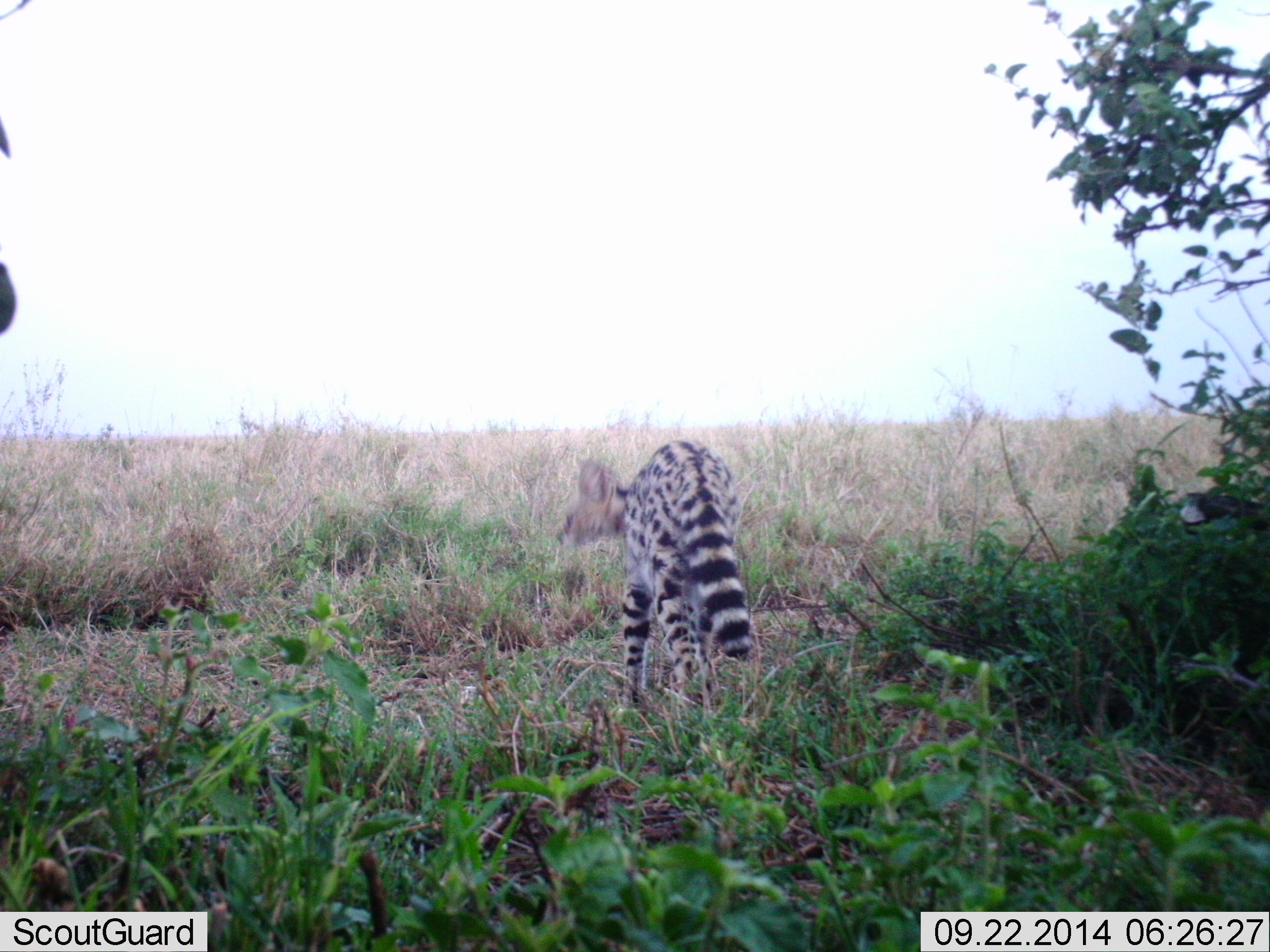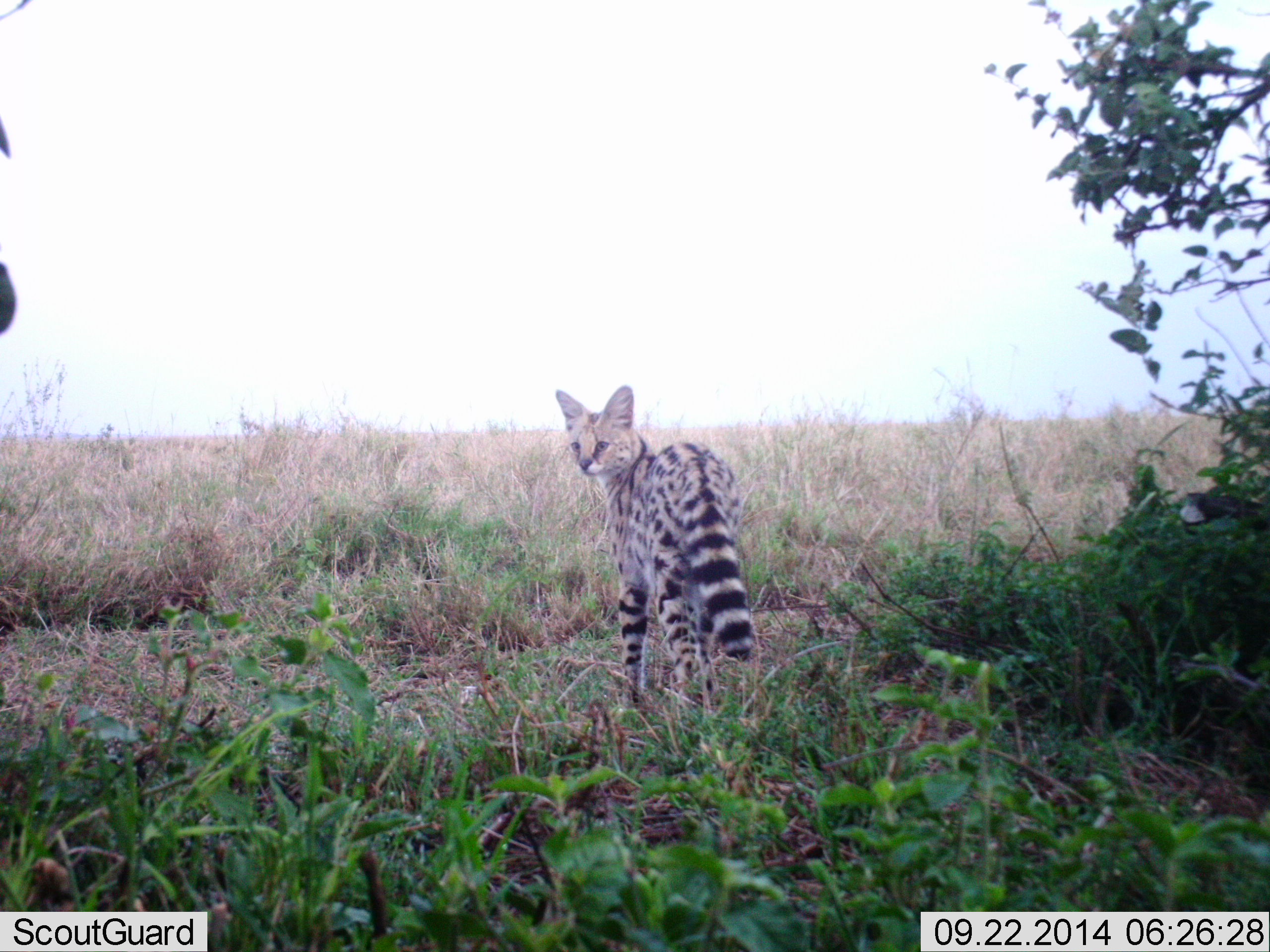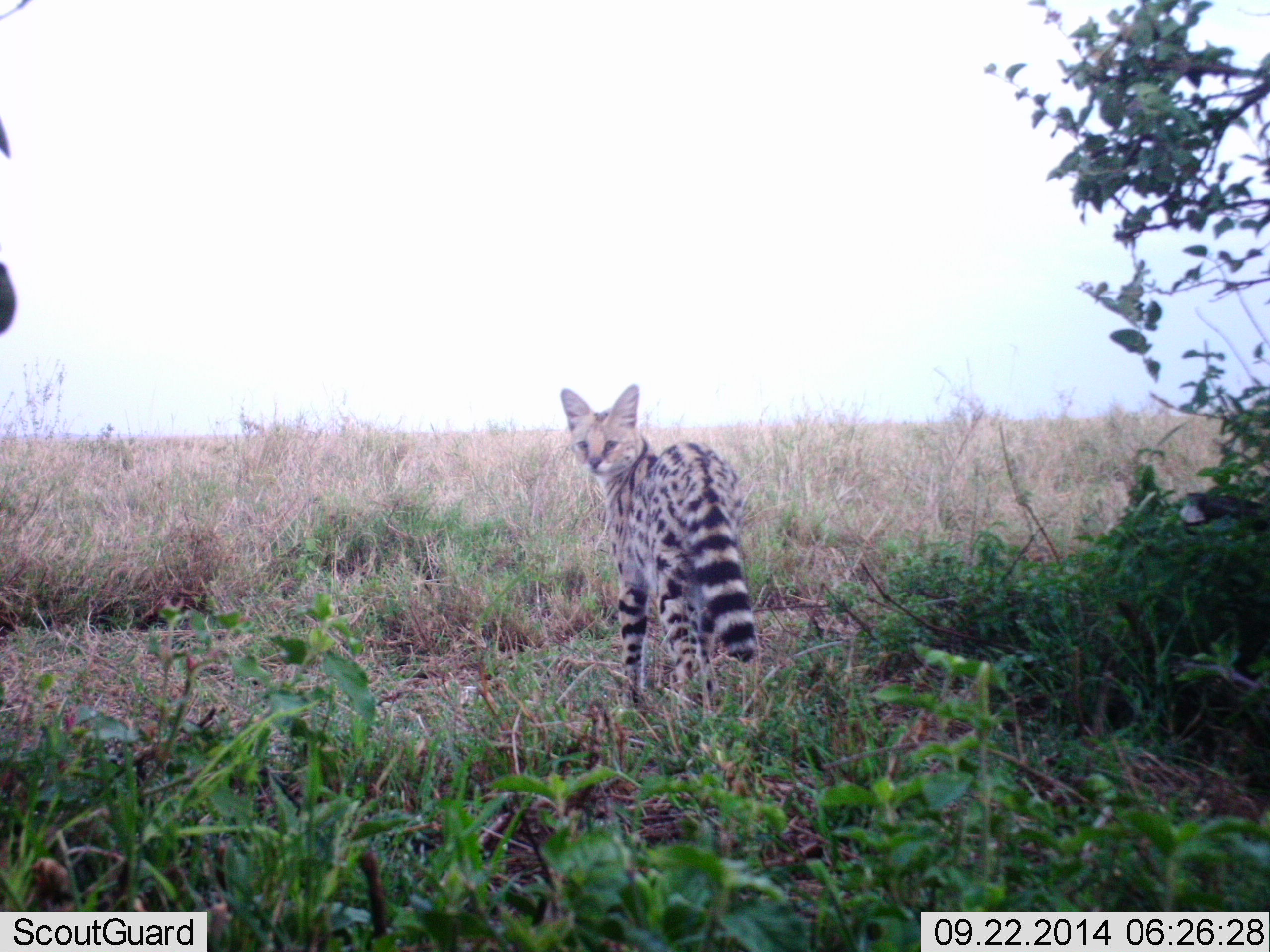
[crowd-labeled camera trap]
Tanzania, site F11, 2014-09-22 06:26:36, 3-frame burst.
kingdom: Animalia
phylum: Chordata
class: Mammalia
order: Carnivora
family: Felidae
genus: Leptailurus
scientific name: Leptailurus serval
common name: serval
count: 1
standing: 90%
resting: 0%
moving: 10%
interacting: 0%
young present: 0%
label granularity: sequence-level